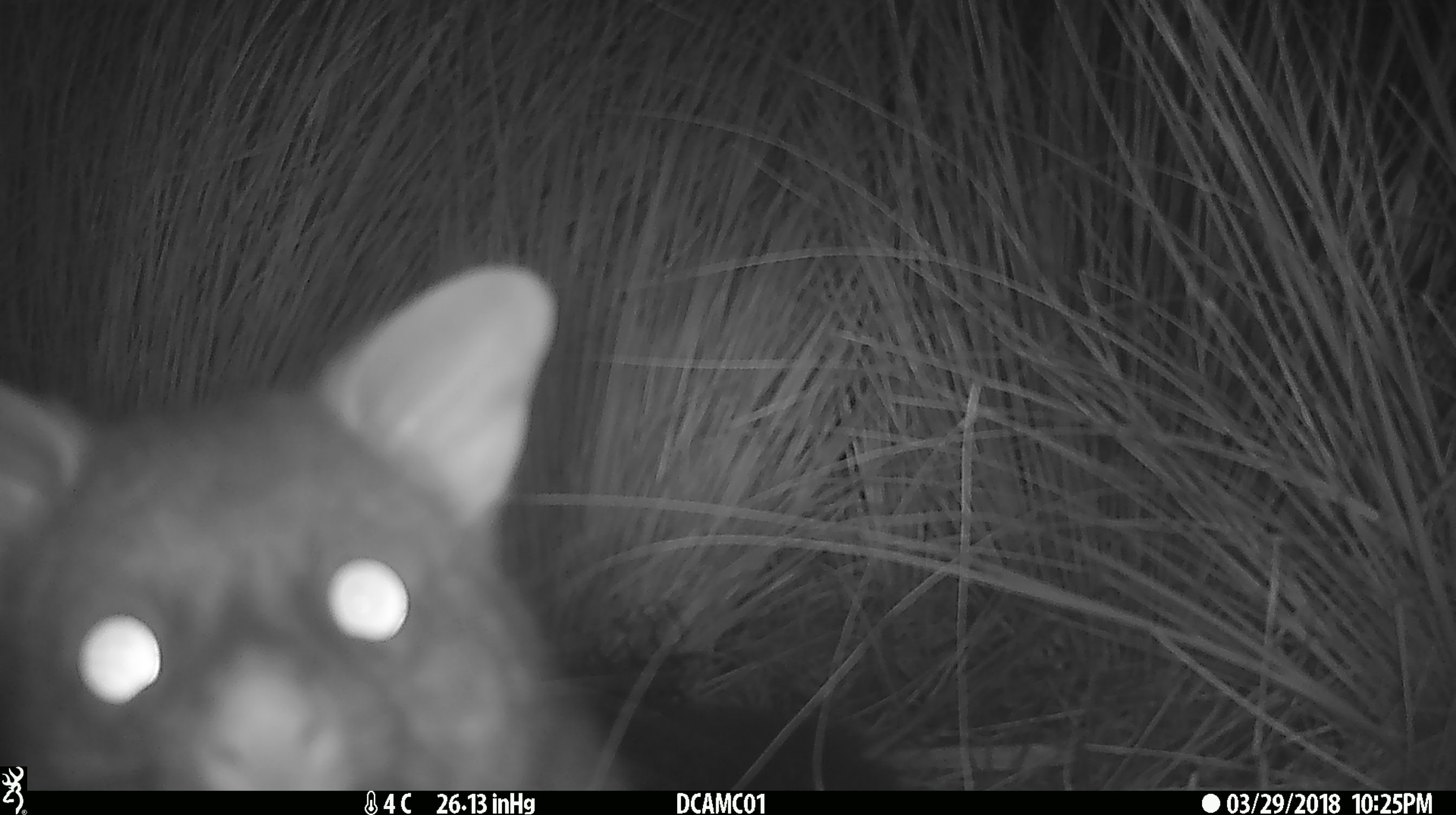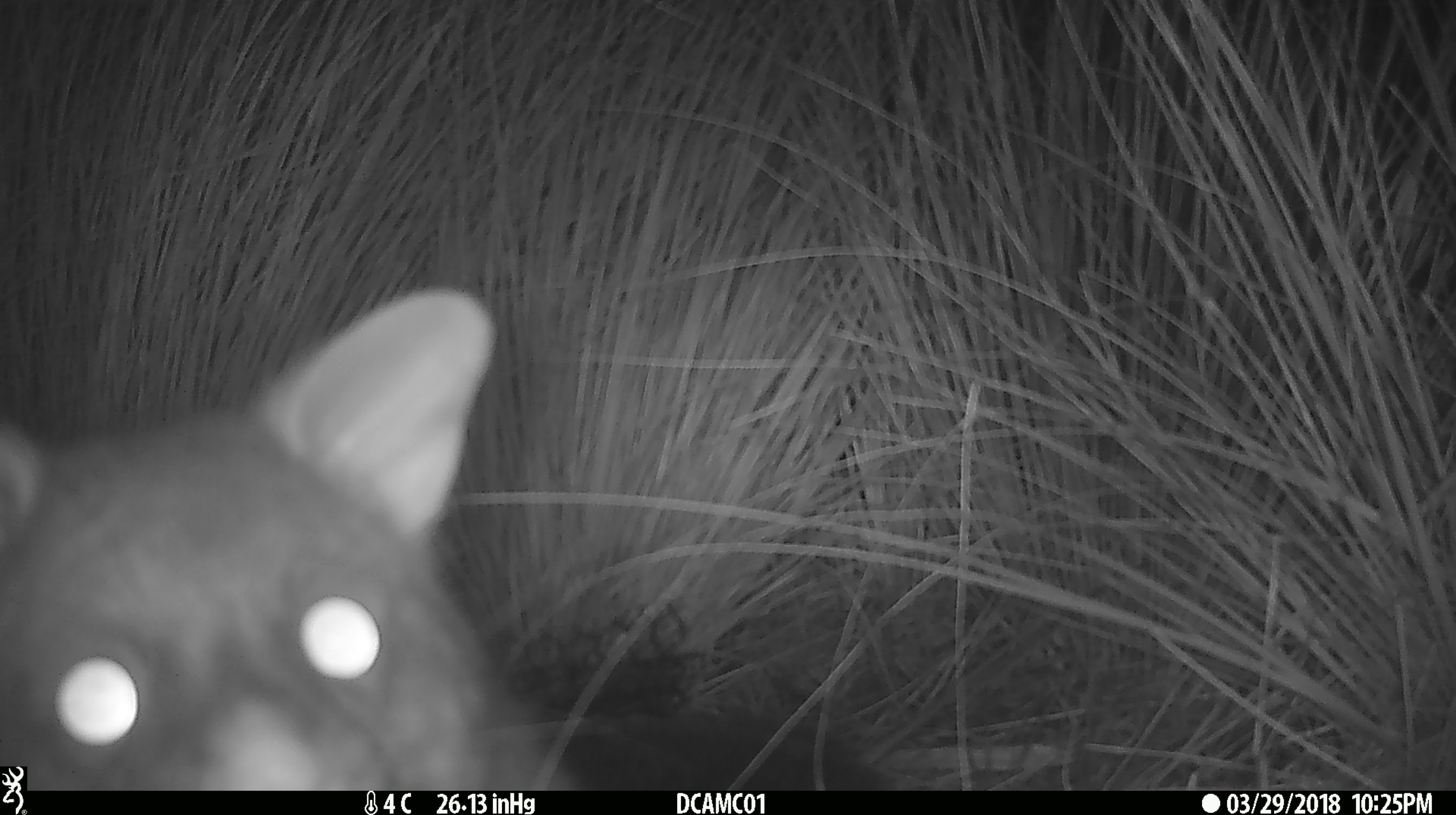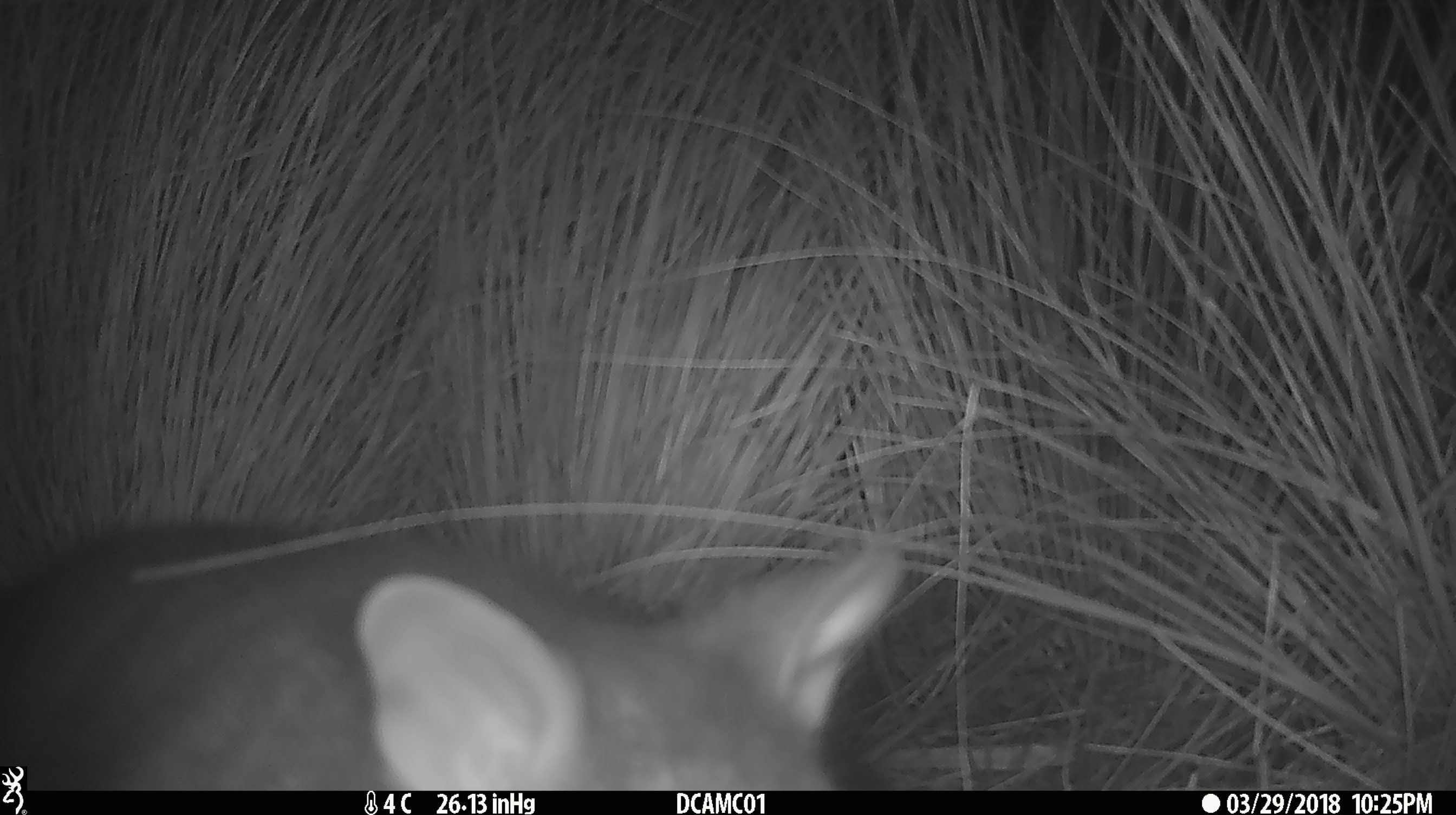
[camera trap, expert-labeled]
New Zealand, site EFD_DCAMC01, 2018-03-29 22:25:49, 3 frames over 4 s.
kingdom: Animalia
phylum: Chordata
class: Mammalia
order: Diprotodontia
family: Phalangeridae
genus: Trichosurus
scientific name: Trichosurus vulpecula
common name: common brushtail possum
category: possum